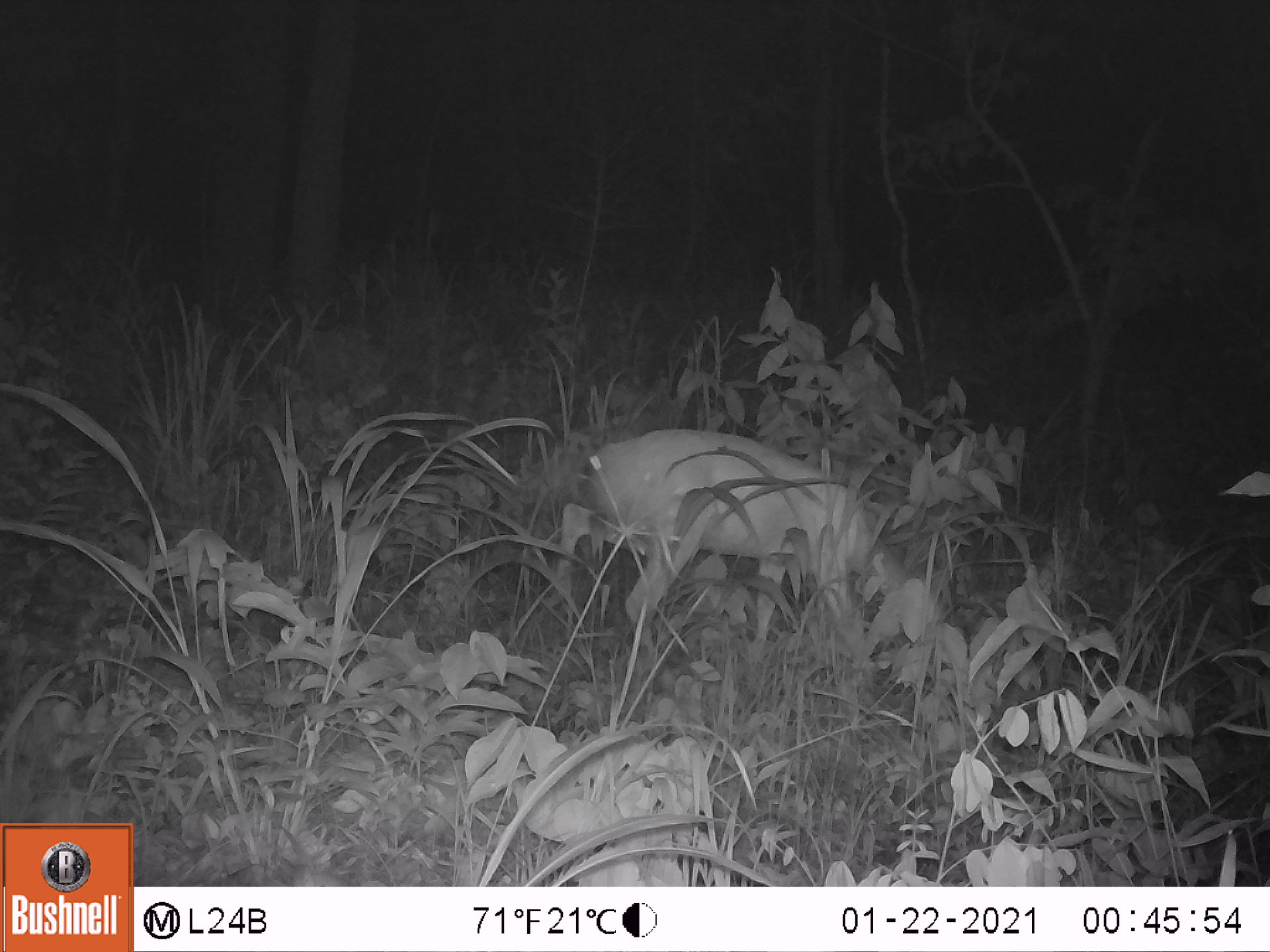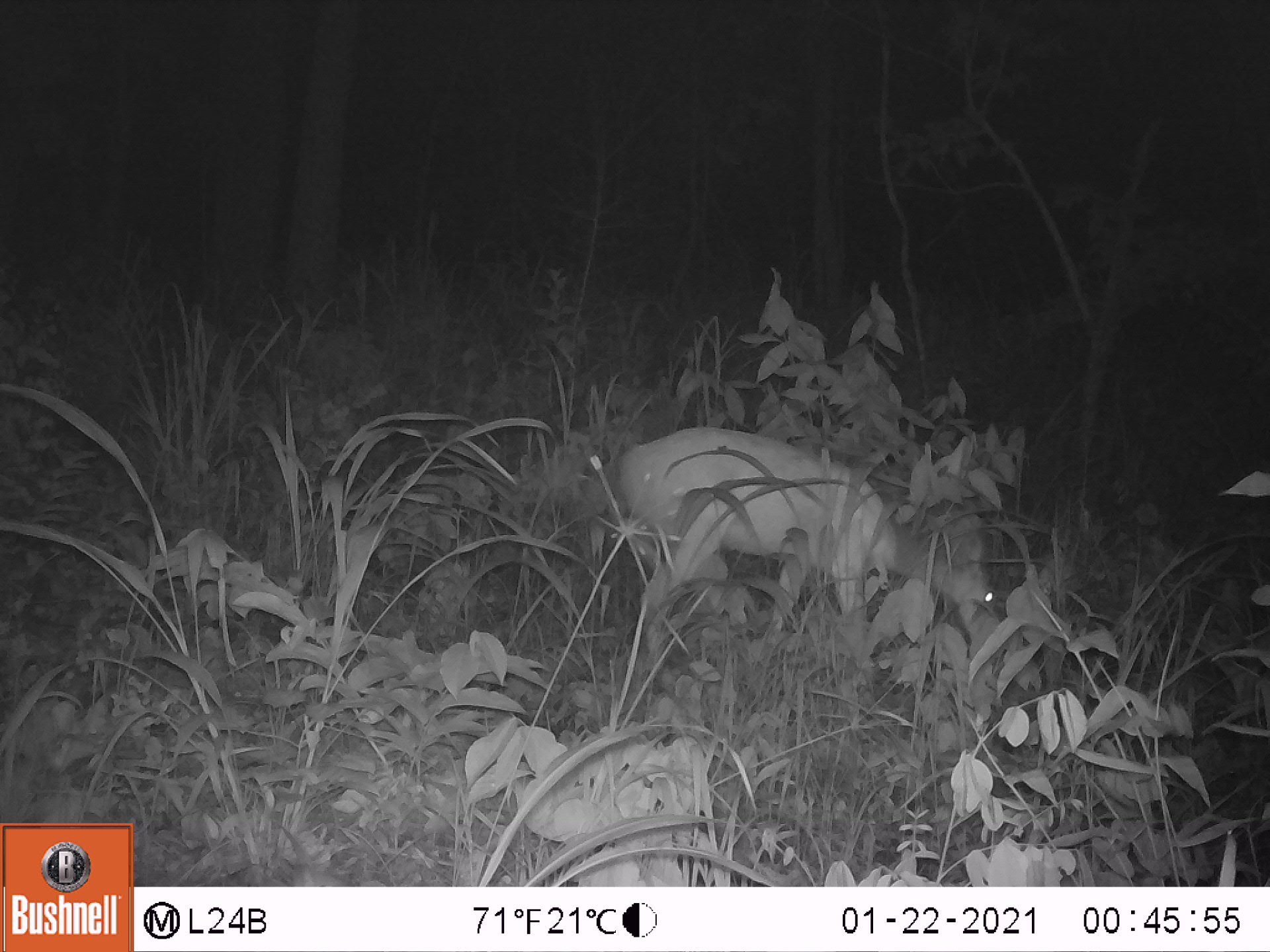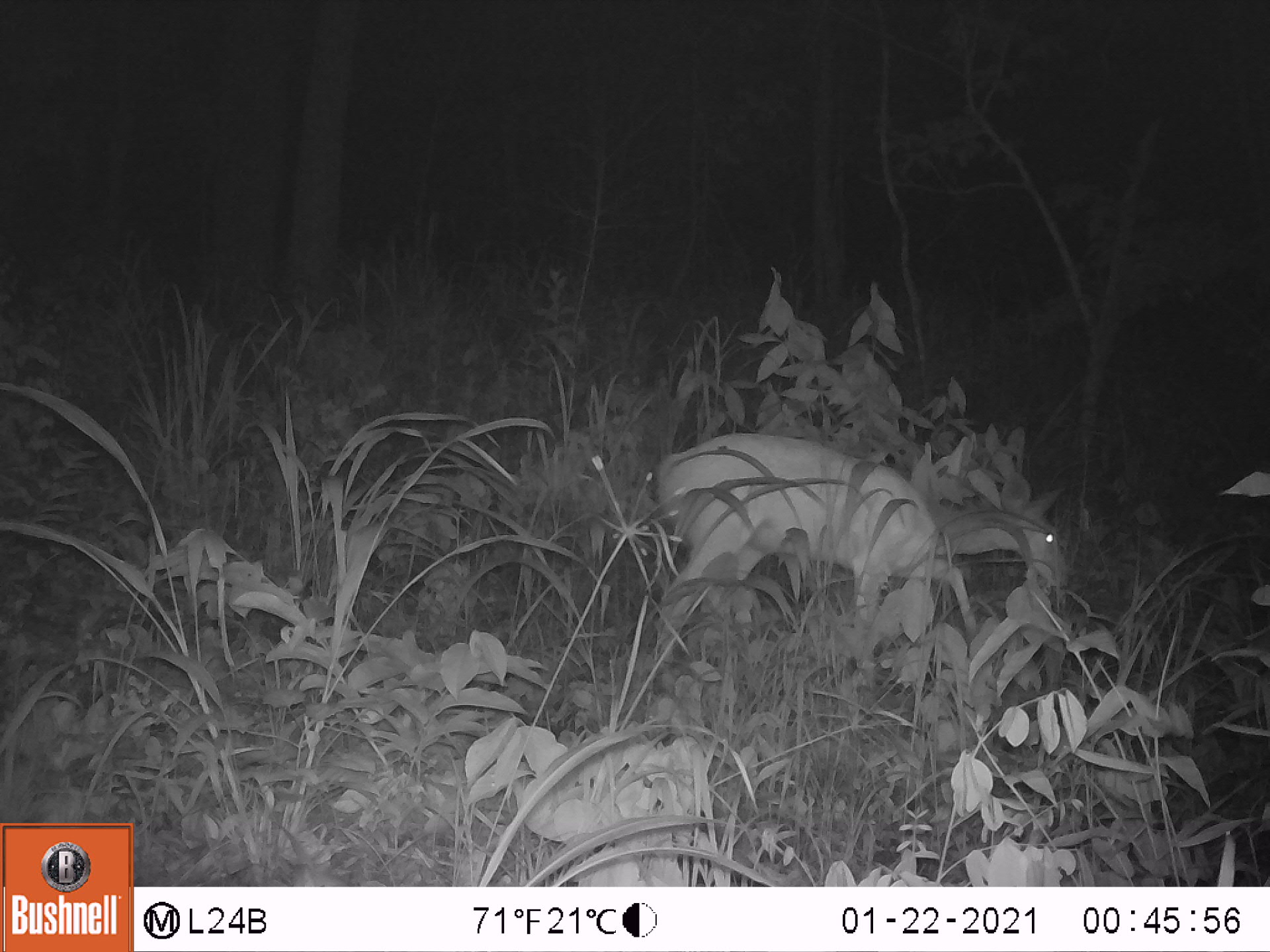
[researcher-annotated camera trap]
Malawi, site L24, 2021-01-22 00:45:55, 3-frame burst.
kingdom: Animalia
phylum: Chordata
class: Mammalia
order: Artiodactyla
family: Bovidae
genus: Tragelaphus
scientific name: Tragelaphus sylvaticus sylvaticus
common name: cape bushbuck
Cape bushbuck (Tragelaphus sylvaticus sylvaticus), count 1.